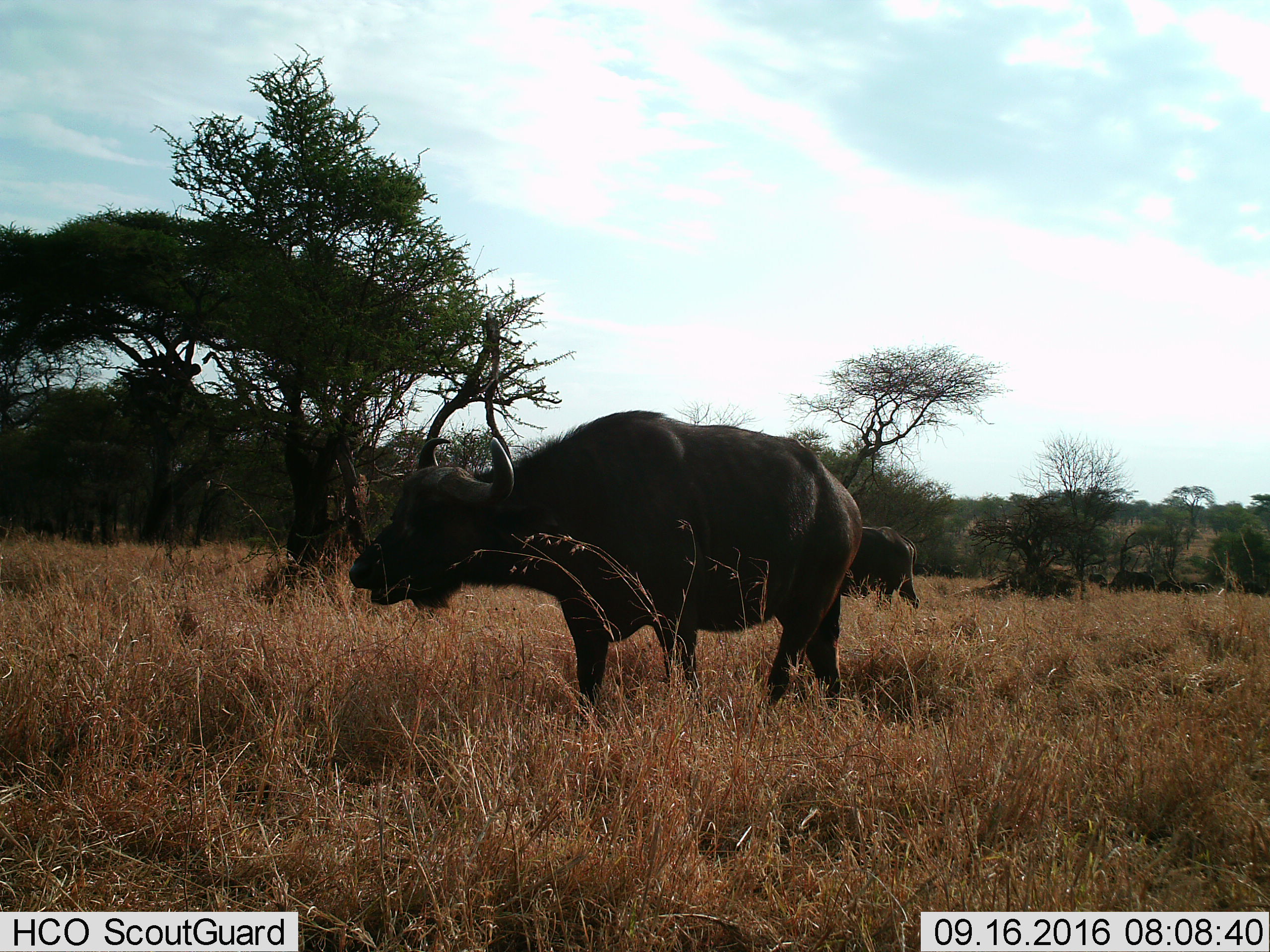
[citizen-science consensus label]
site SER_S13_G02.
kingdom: Animalia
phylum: Chordata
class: Mammalia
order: Artiodactyla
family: Bovidae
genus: Syncerus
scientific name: Syncerus caffer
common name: african buffalo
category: buffalo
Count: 2.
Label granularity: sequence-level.